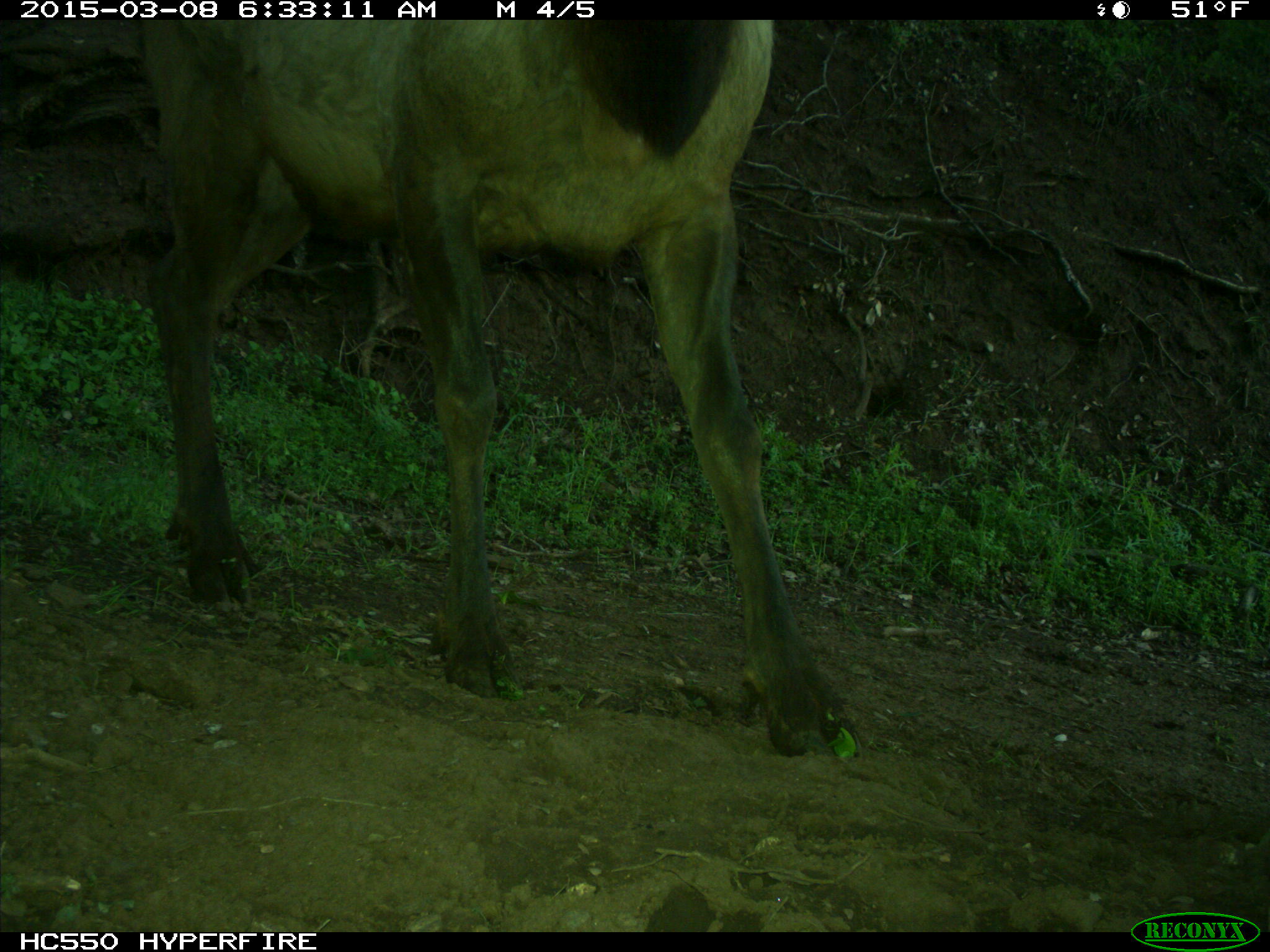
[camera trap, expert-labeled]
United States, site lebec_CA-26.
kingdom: Animalia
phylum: Chordata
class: Mammalia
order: Artiodactyla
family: Cervidae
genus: Cervus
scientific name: Cervus canadensis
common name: elk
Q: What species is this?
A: Cervus canadensis (elk).